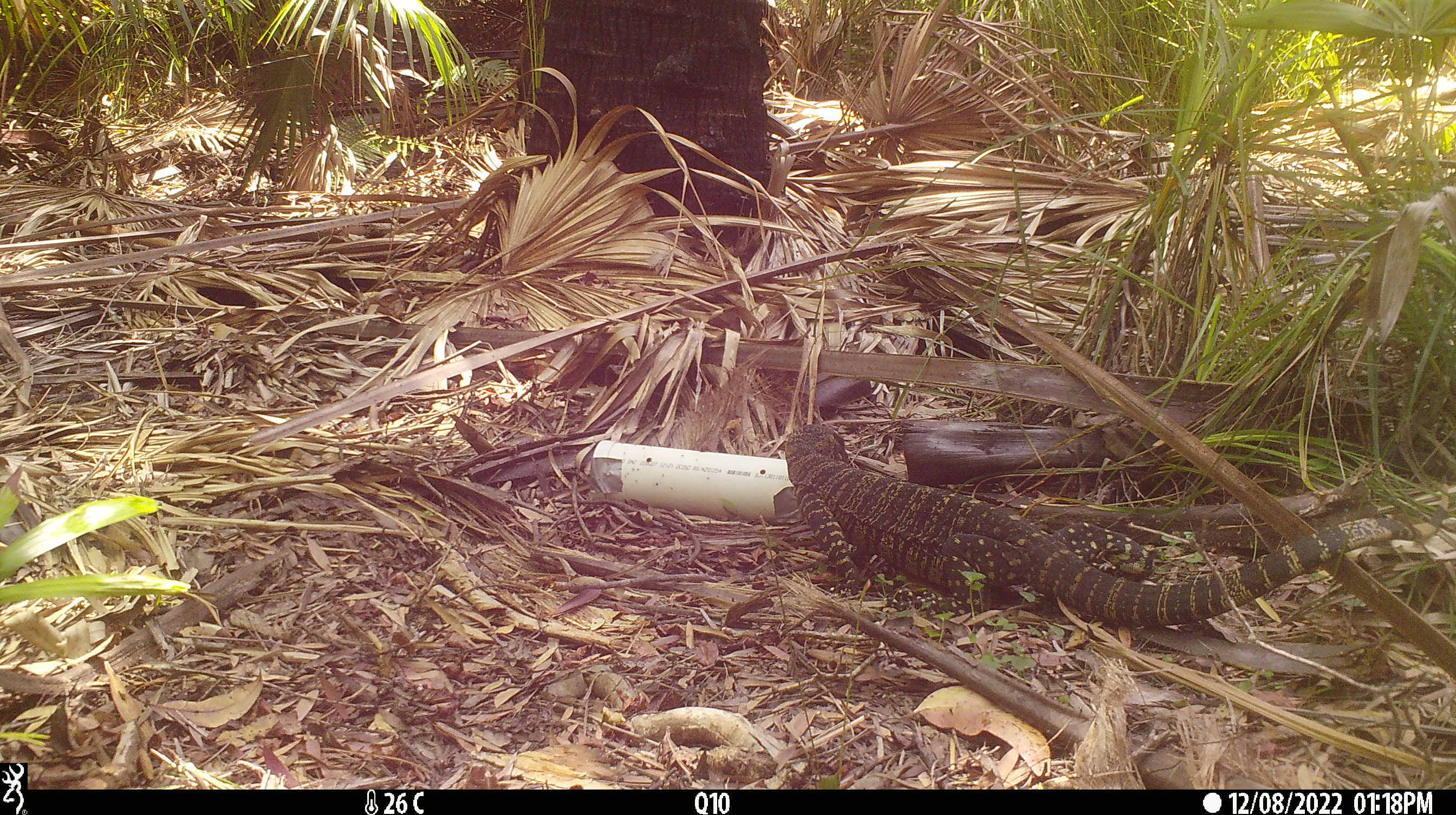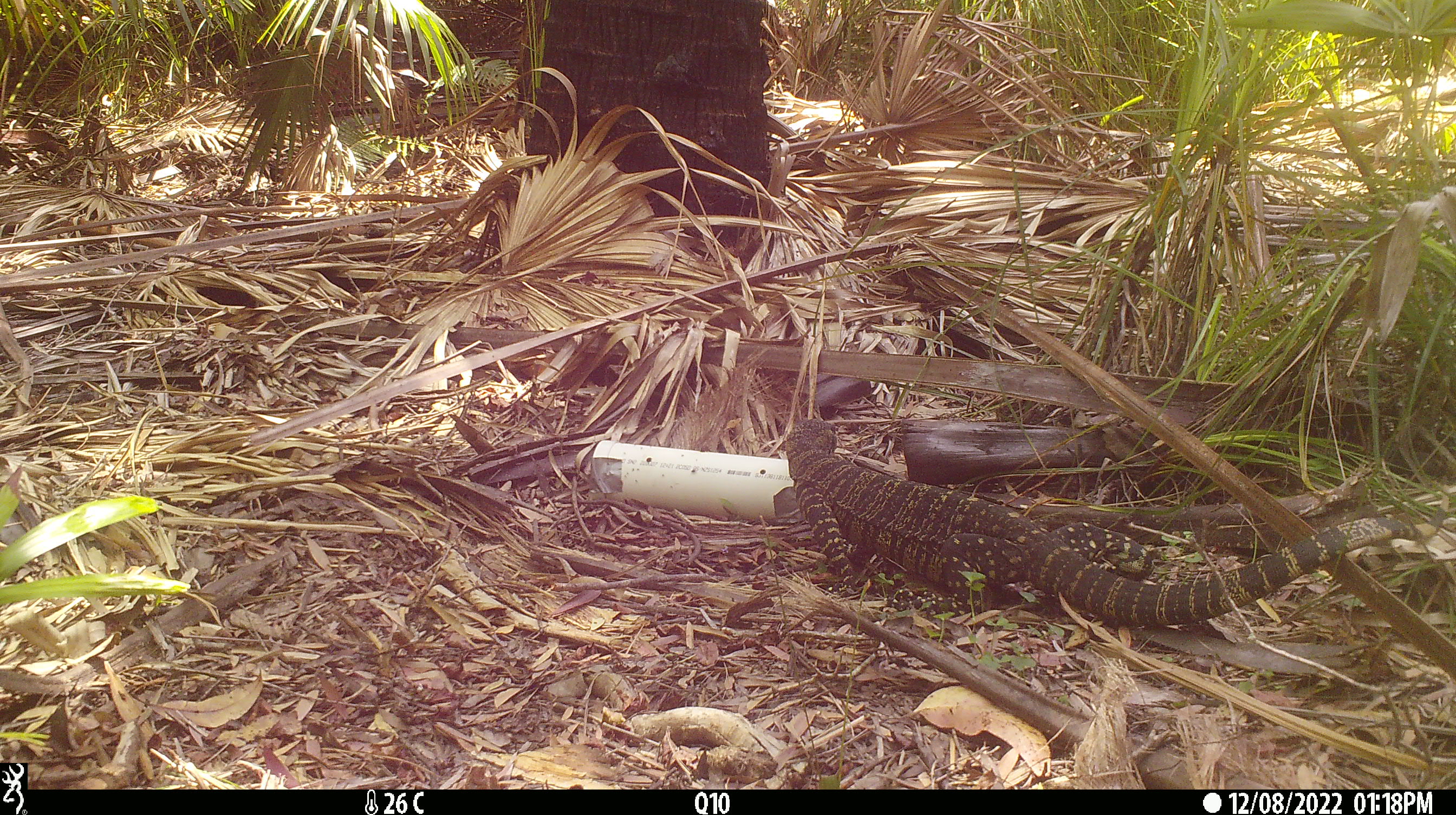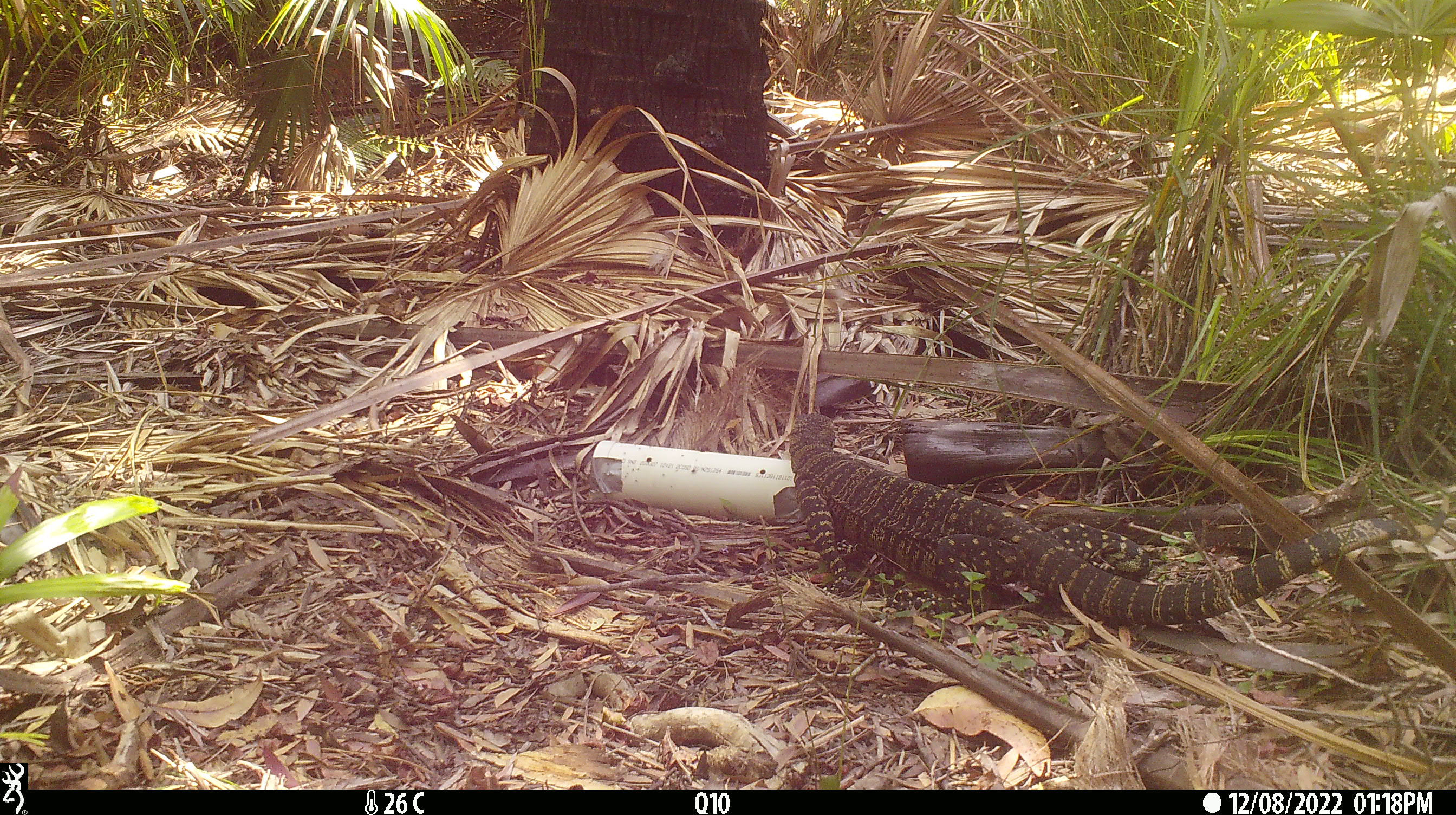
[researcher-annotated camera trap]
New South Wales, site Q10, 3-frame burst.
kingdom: Animalia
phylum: Chordata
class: Reptilia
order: Squamata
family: Varanidae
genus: Varanus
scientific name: Varanus varius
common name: lace monitor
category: goanna